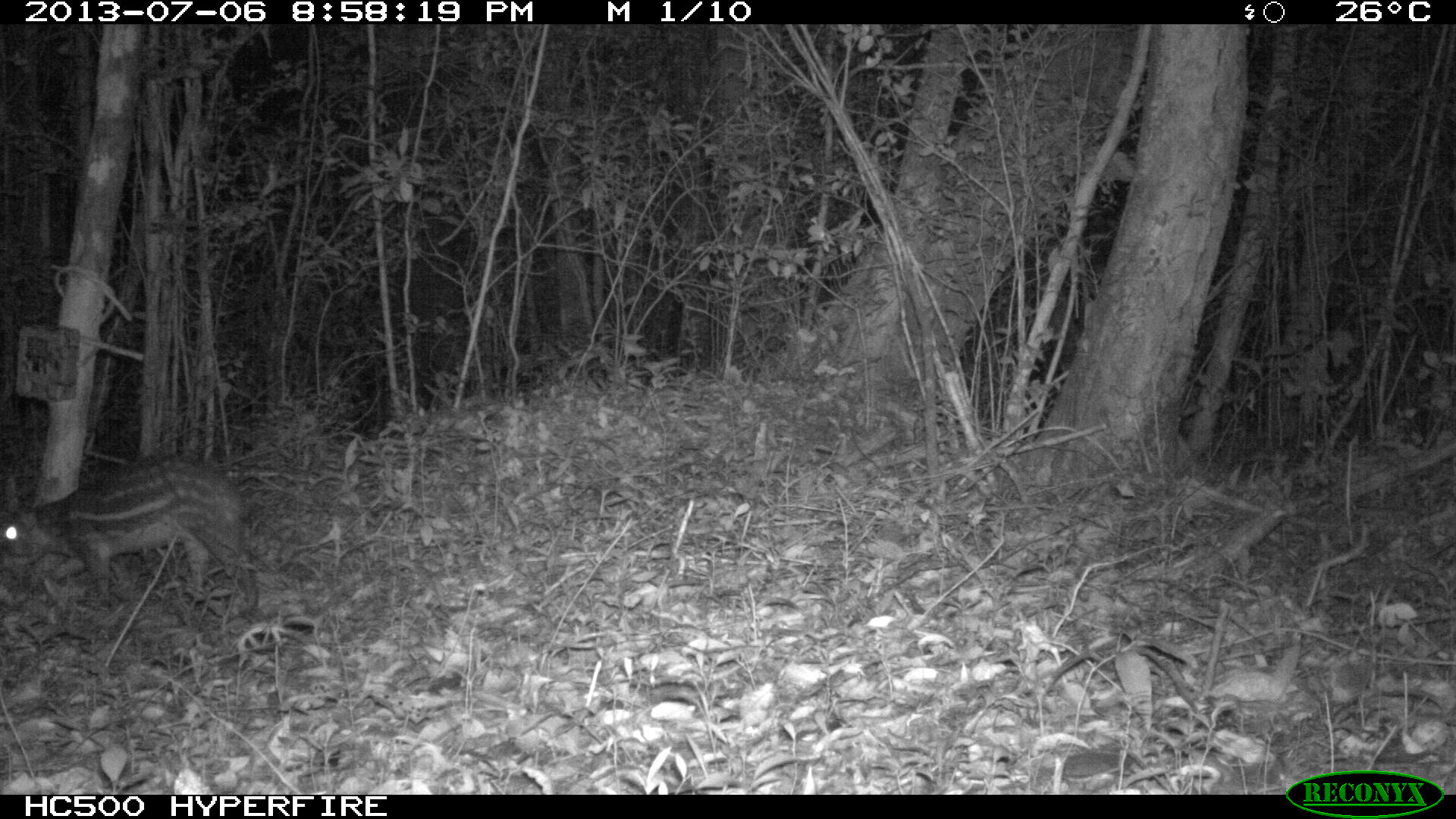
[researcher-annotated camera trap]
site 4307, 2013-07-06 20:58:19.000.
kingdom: Animalia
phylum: Chordata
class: Mammalia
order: Rodentia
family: Cuniculidae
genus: Cuniculus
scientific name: Cuniculus paca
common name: lowland paca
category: agouti paca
Agouti paca (lowland paca) (Cuniculus paca), count 1.